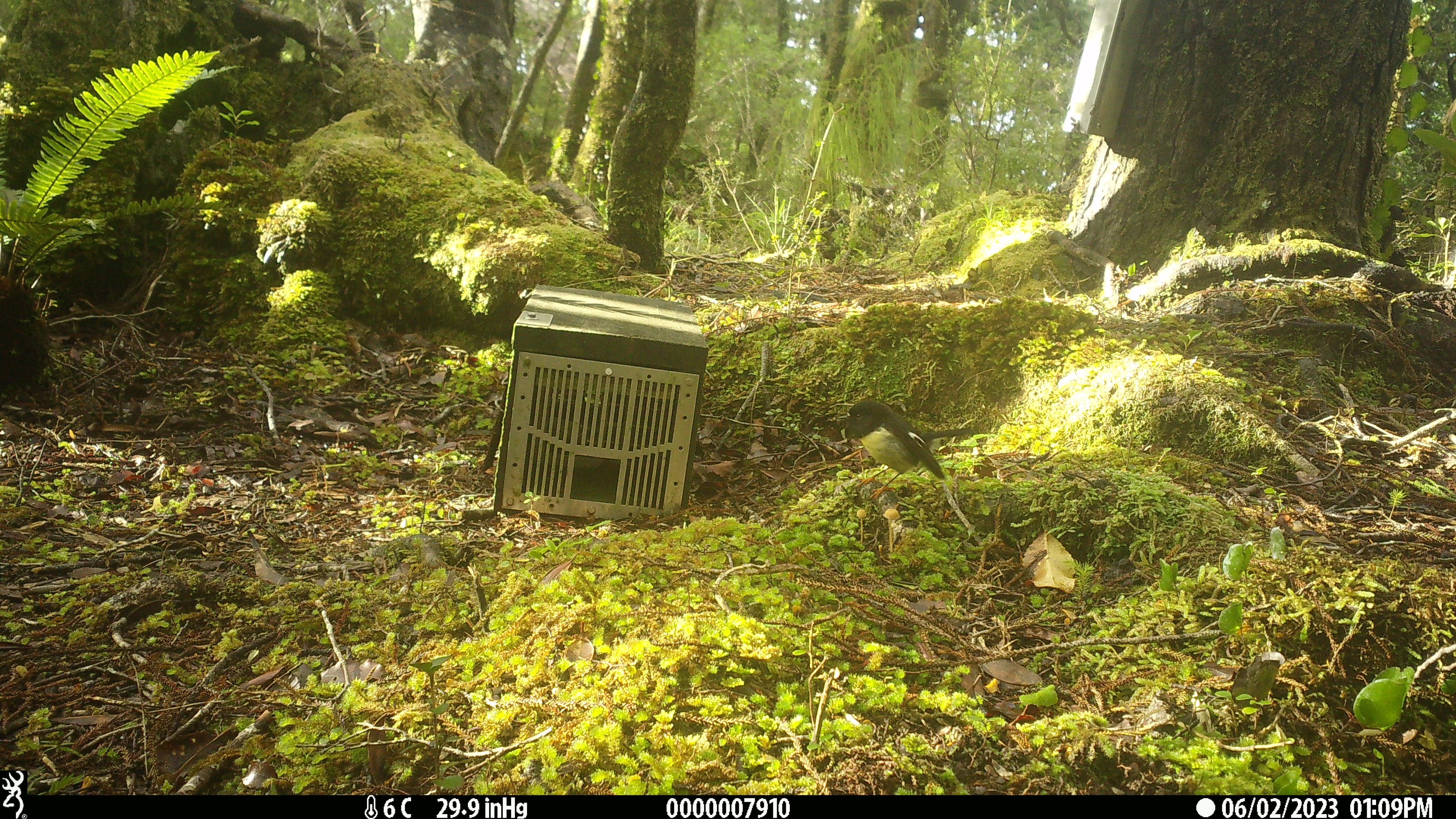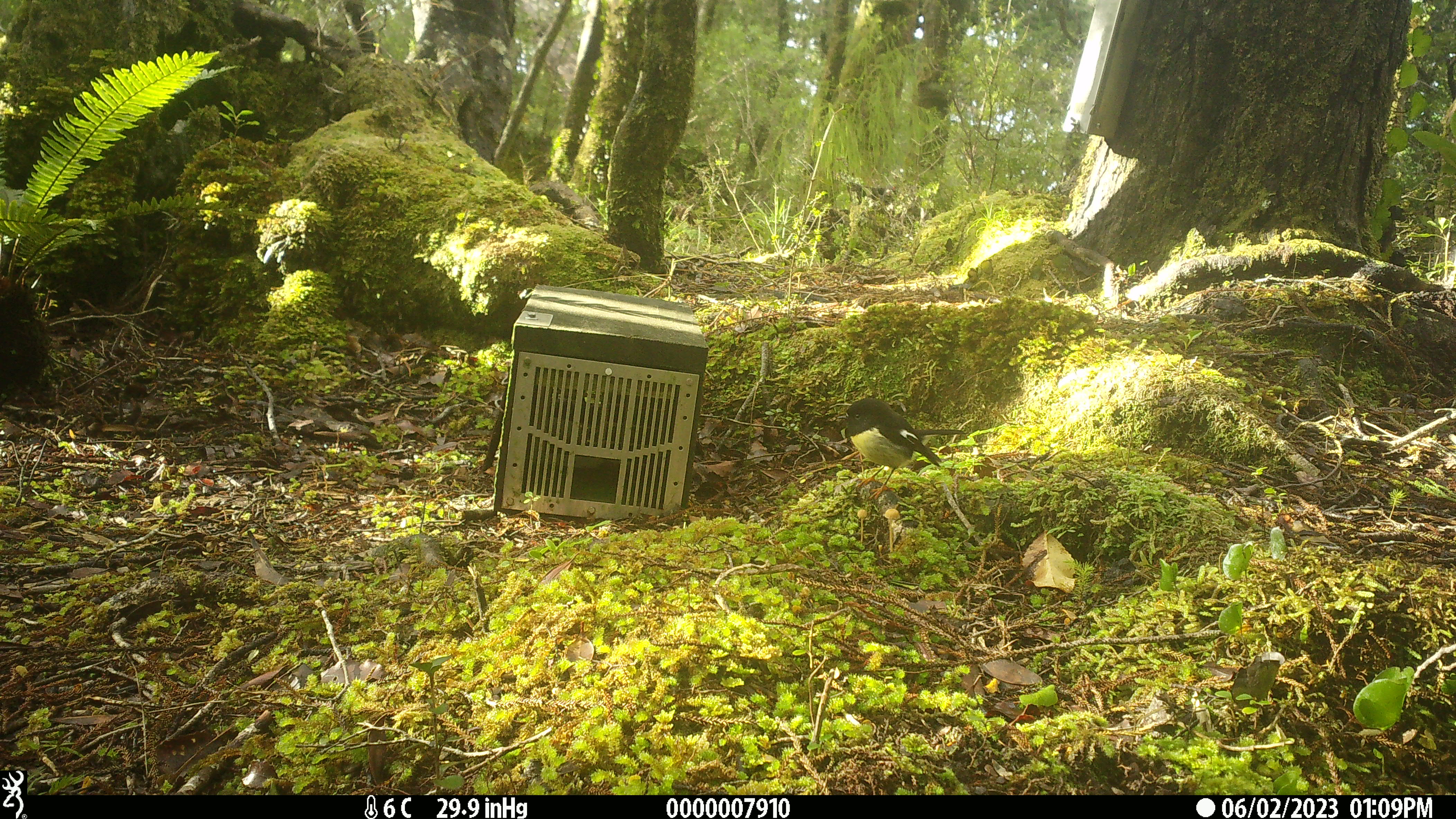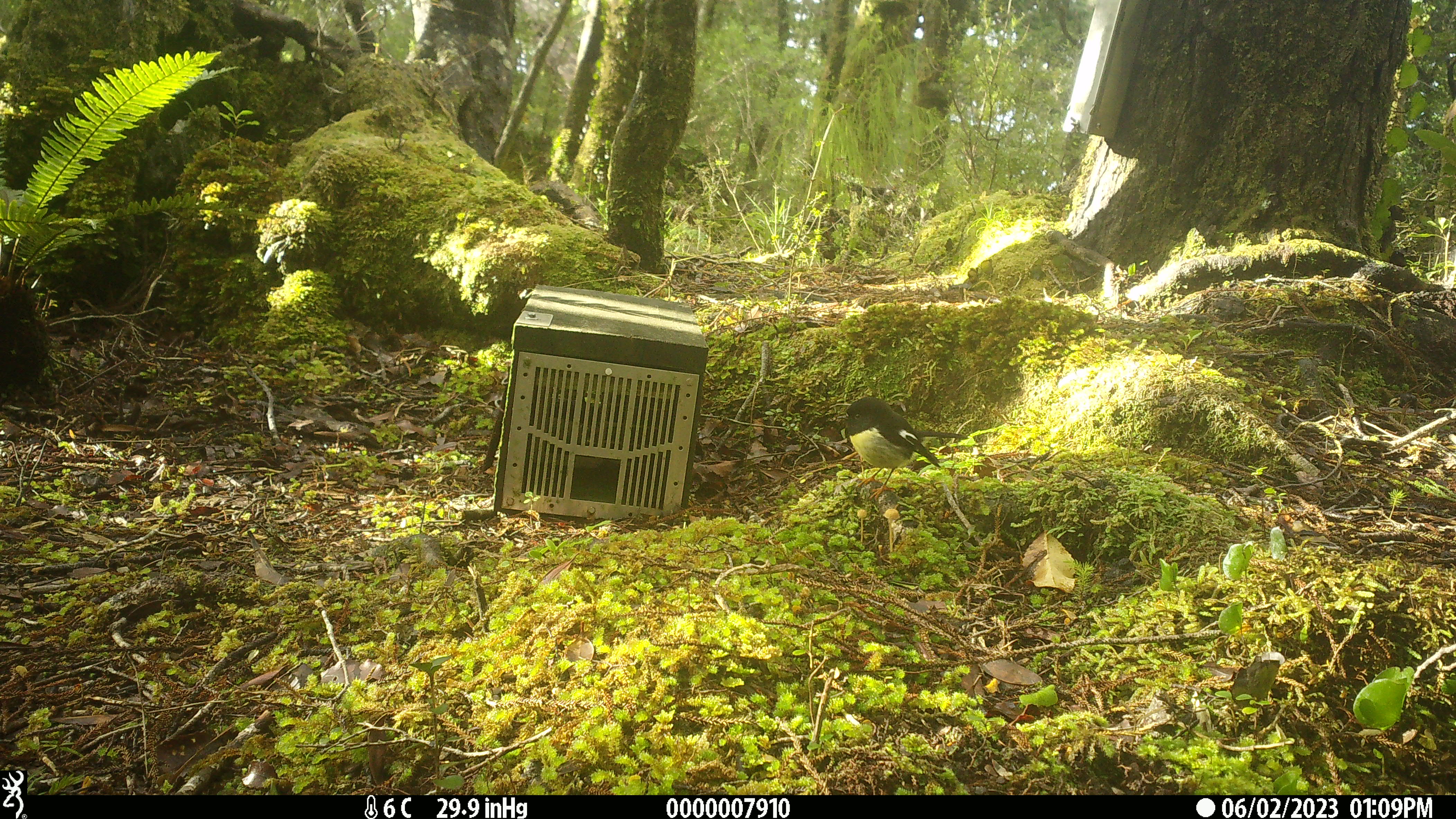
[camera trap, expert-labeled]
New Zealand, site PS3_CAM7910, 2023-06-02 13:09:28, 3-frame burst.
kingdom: Animalia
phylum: Chordata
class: Aves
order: Passeriformes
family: Petroicidae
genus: Petroica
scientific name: Petroica macrocephala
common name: tomtit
Tomtit (Petroica macrocephala).